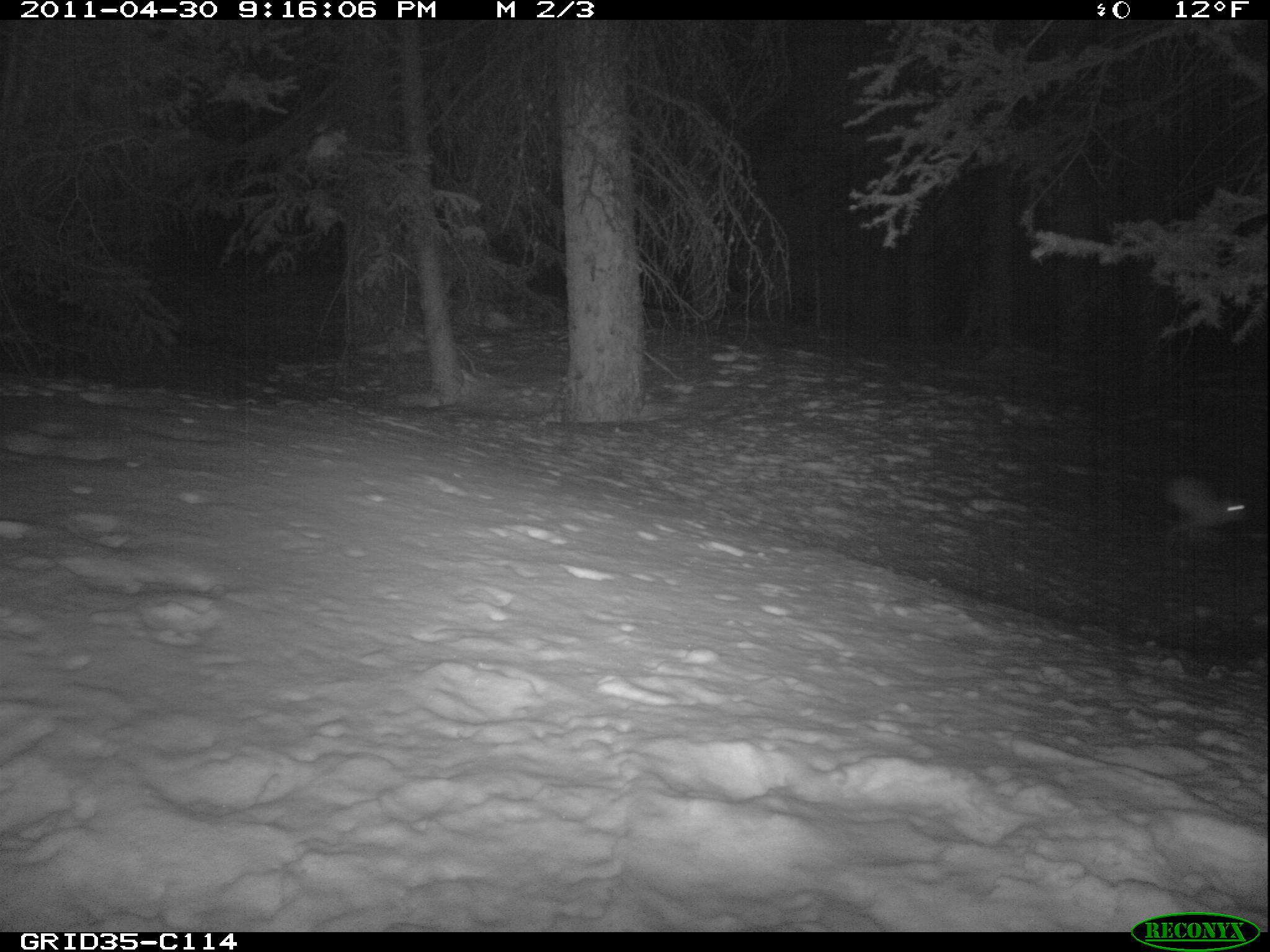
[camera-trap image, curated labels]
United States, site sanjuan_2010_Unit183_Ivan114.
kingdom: Animalia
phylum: Chordata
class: Mammalia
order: Lagomorpha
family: Leporidae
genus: Lepus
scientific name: Lepus americanus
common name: snowshoe hare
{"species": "Lepus americanus (snowshoe hare)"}